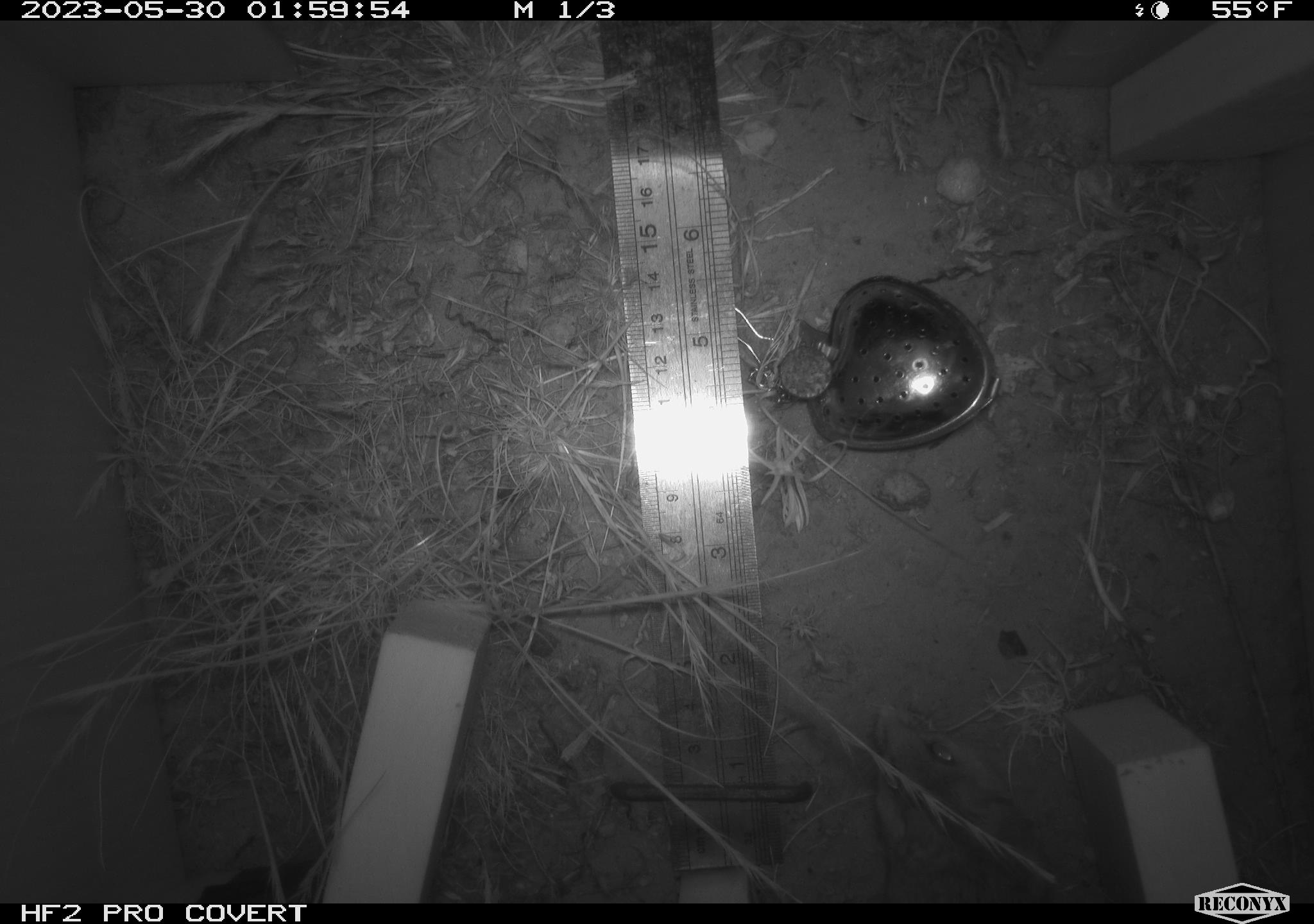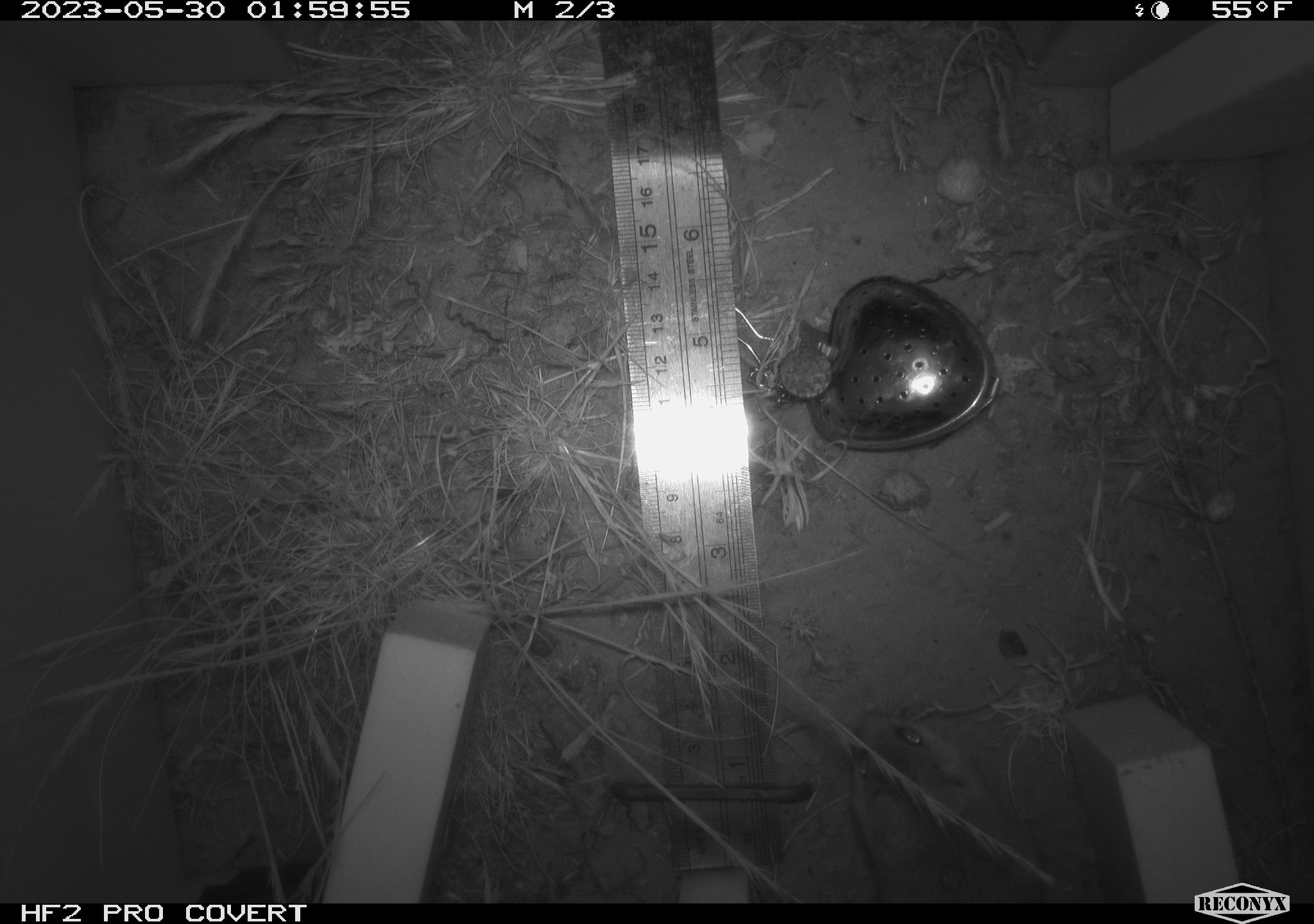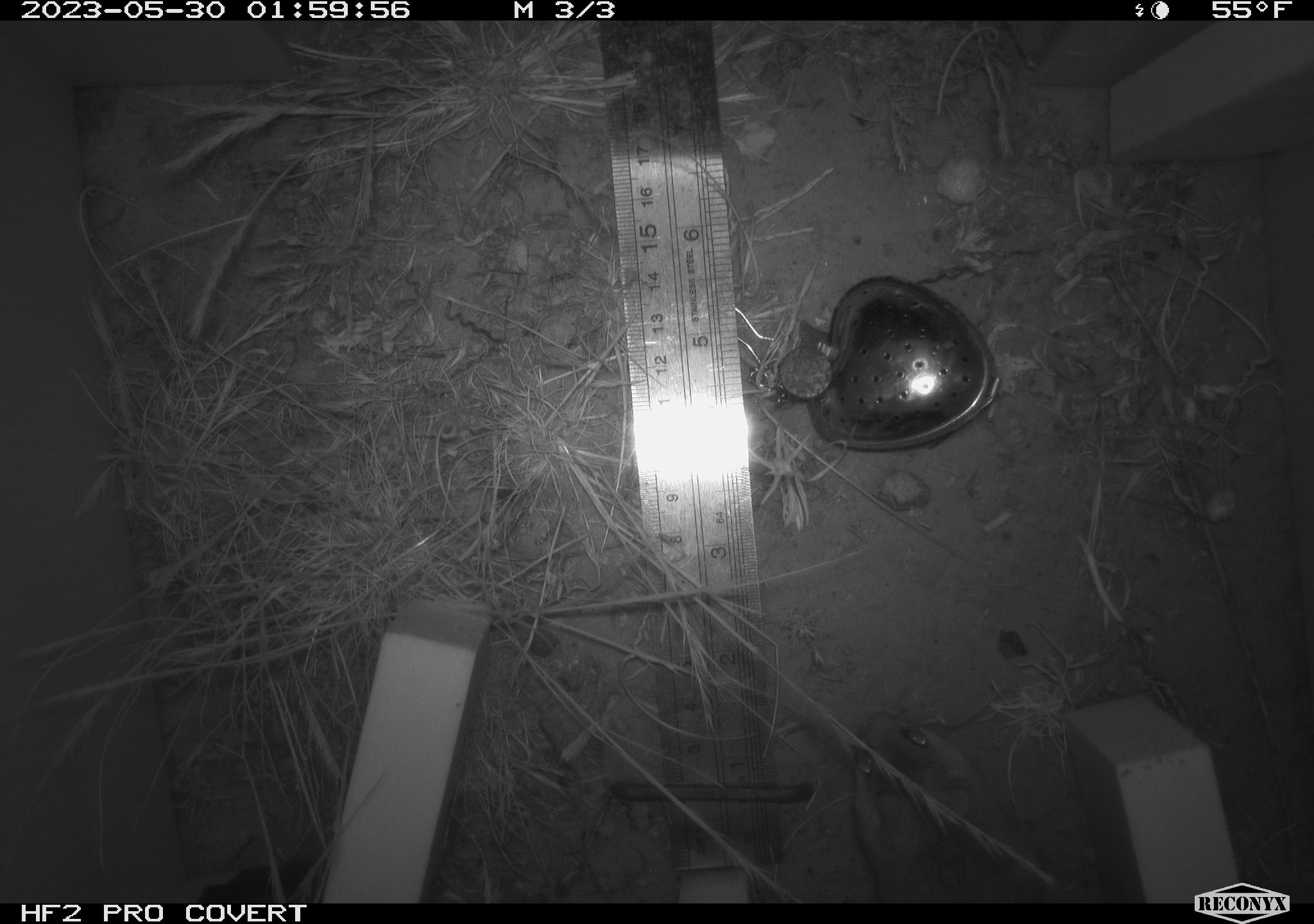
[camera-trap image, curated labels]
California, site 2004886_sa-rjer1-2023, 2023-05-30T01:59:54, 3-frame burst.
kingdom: Animalia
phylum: Chordata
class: Mammalia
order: Rodentia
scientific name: Rodentia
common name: mouse species